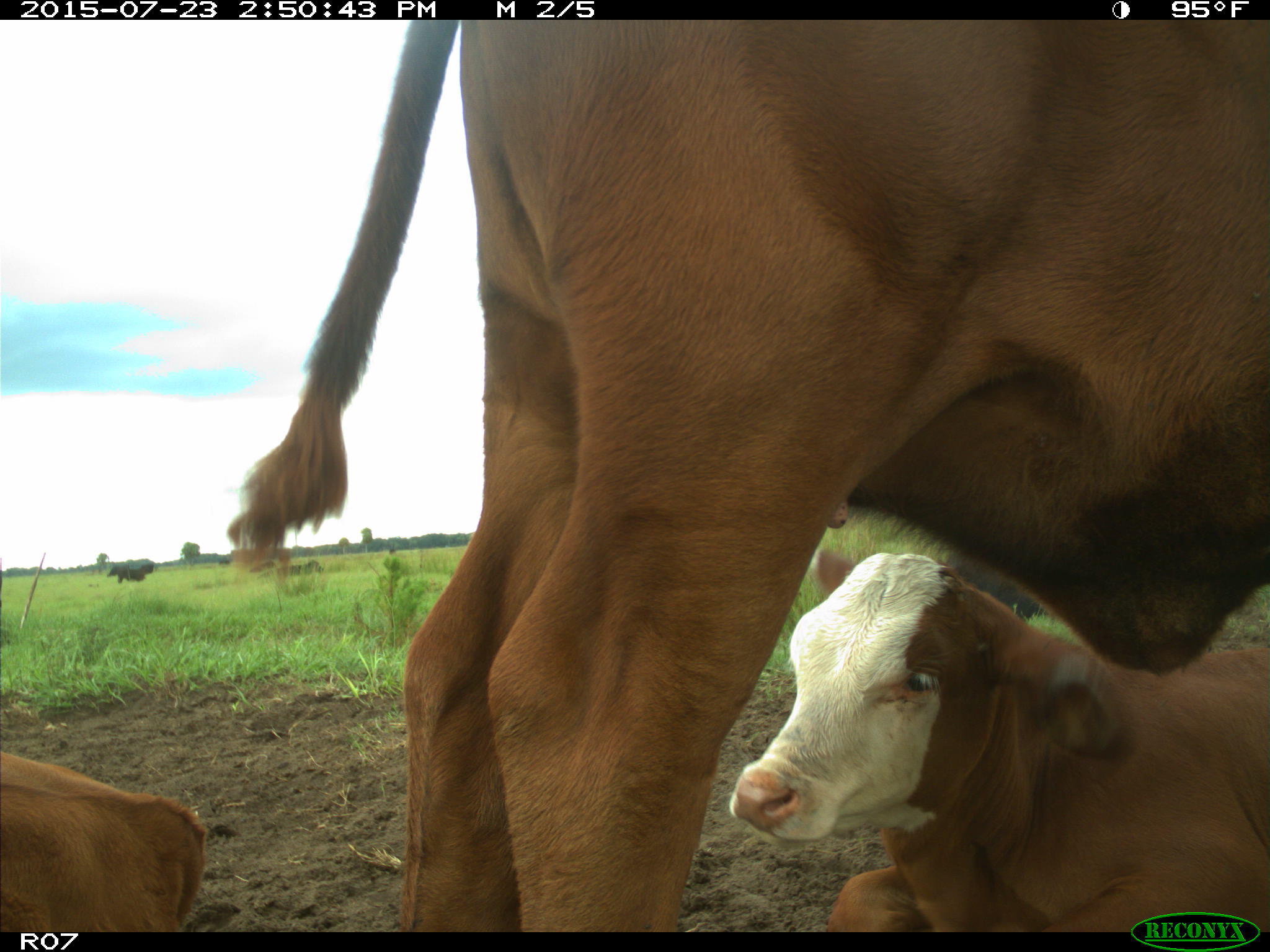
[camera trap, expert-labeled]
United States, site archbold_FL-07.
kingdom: Animalia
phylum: Chordata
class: Mammalia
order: Artiodactyla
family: Bovidae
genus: Bos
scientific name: Bos taurus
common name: domestic cow